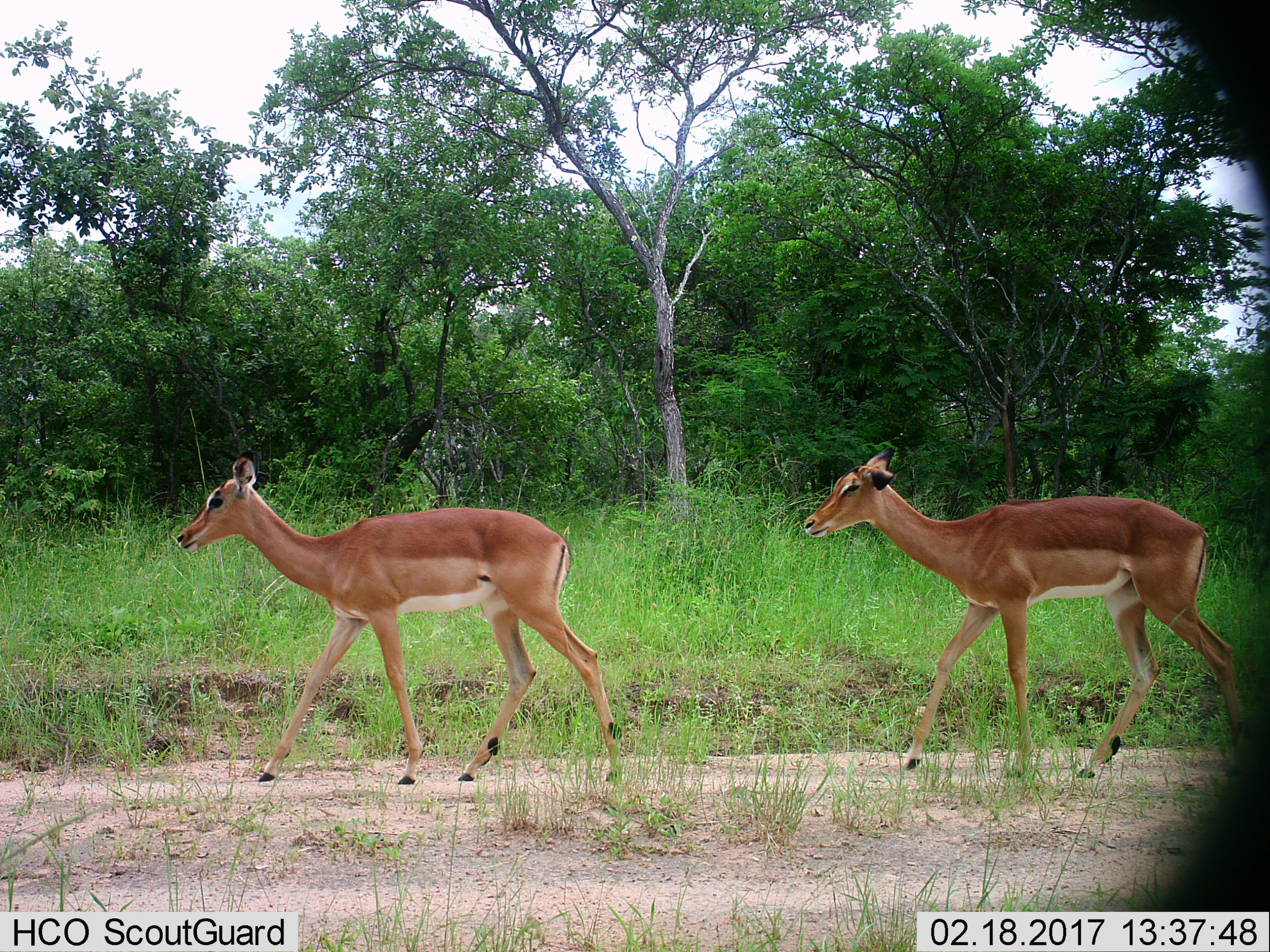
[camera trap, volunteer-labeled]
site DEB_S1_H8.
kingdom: Animalia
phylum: Chordata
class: Mammalia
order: Artiodactyla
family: Bovidae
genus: Aepyceros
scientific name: Aepyceros melampus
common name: impala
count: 2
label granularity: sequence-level